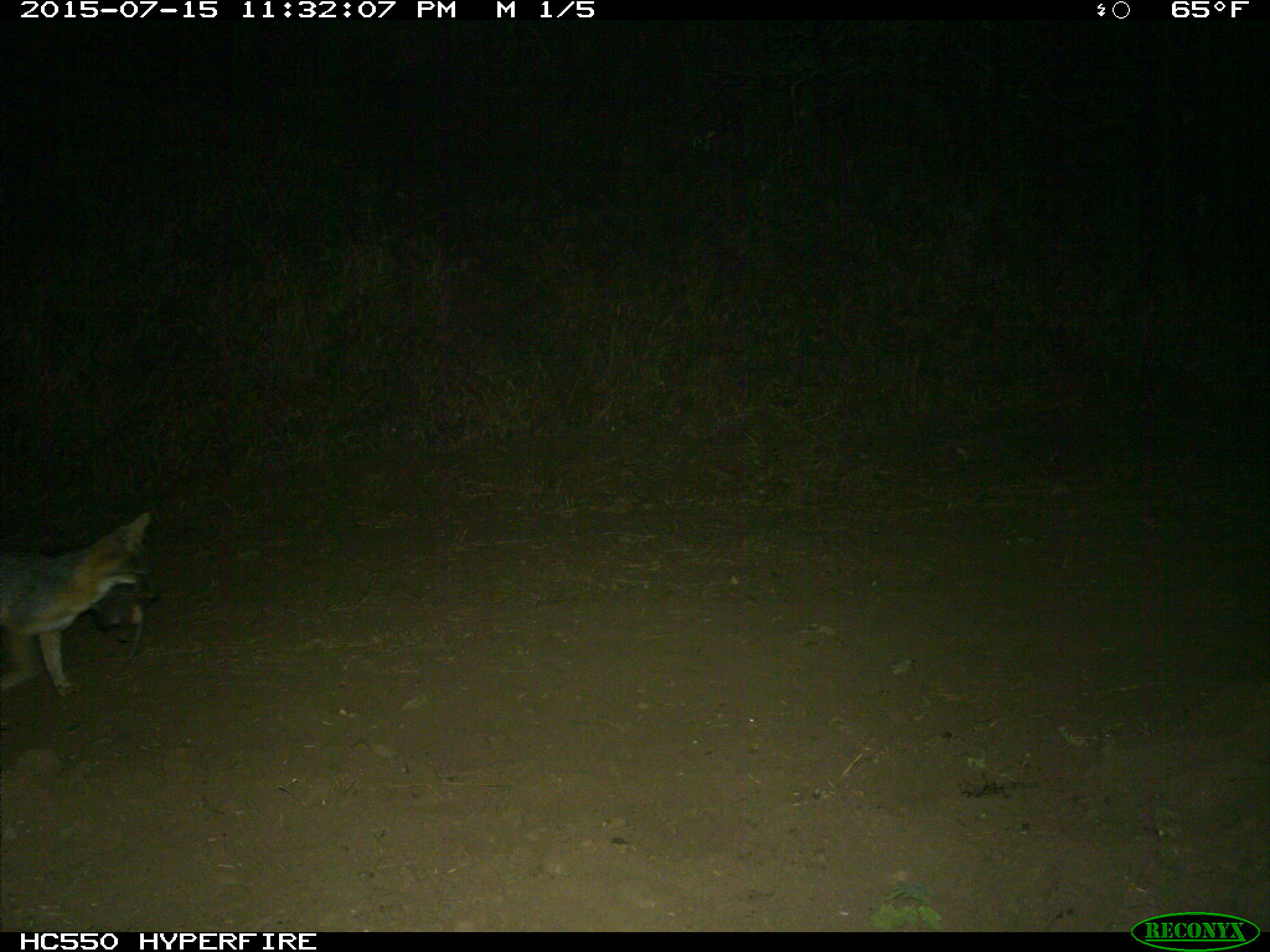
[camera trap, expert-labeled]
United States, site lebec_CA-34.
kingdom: Animalia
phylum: Chordata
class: Mammalia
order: Carnivora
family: Canidae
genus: Urocyon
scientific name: Urocyon cinereoargenteus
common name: gray fox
Urocyon cinereoargenteus (gray fox).